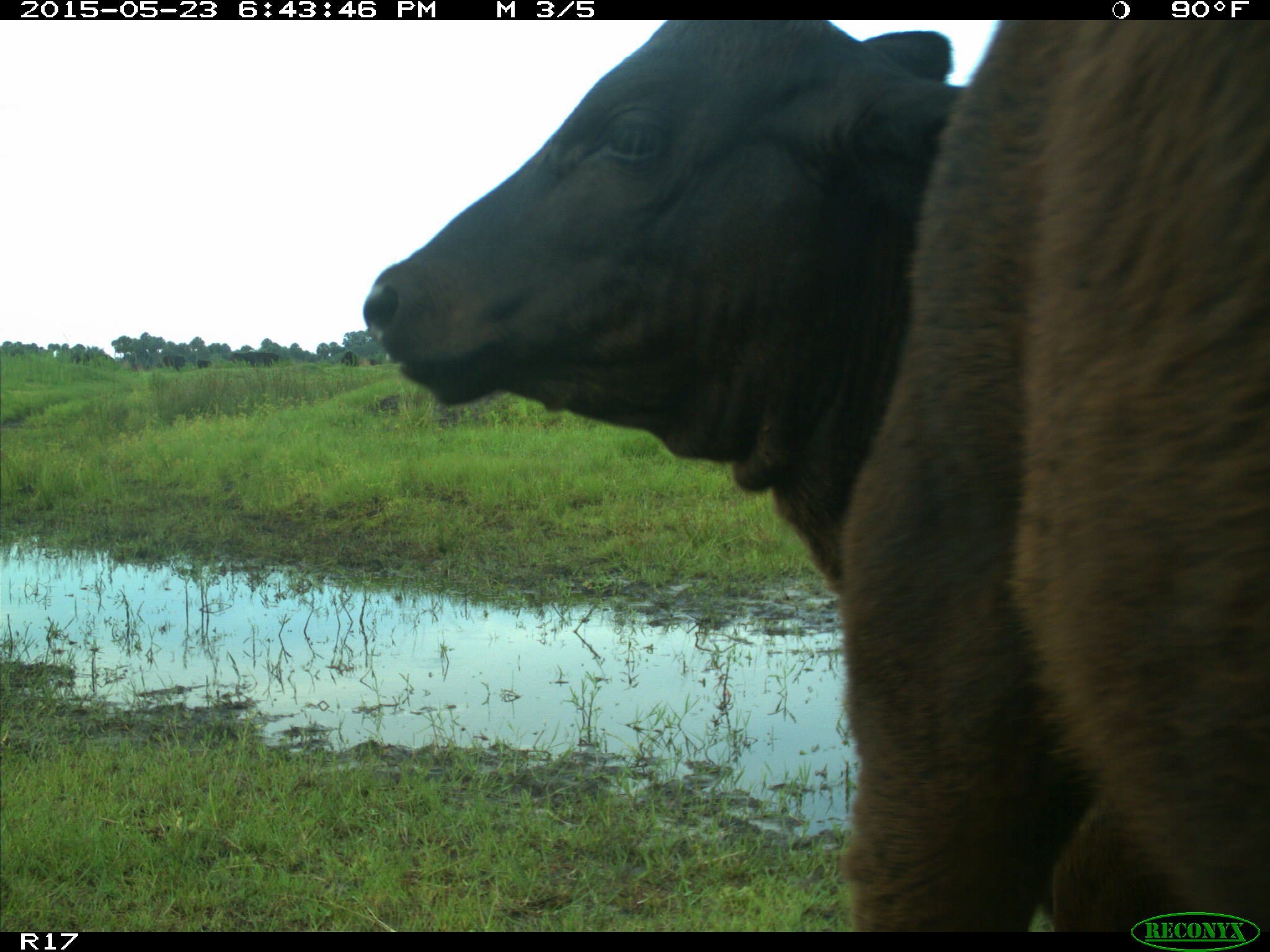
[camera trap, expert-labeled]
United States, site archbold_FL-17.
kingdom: Animalia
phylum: Chordata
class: Mammalia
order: Artiodactyla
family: Bovidae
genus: Bos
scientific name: Bos taurus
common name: domestic cow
Bos taurus (domestic cow).